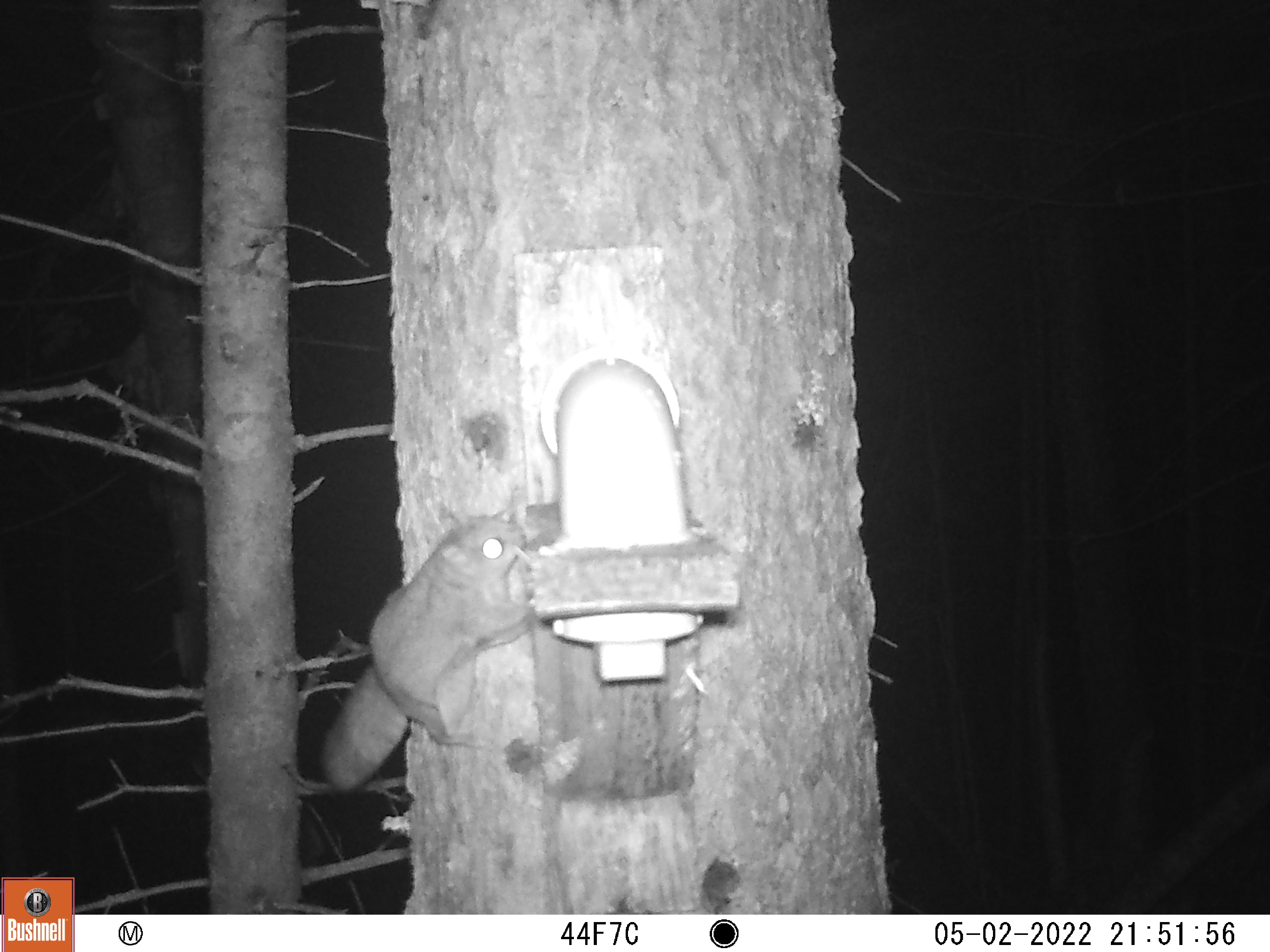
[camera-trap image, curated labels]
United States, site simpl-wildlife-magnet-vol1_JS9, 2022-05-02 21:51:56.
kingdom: Animalia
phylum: Chordata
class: Mammalia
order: Rodentia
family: Sciuridae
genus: Glaucomys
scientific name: Glaucomys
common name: flying squirrel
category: flying squirrel sp.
Flying squirrel sp. (flying squirrel) (Glaucomys).